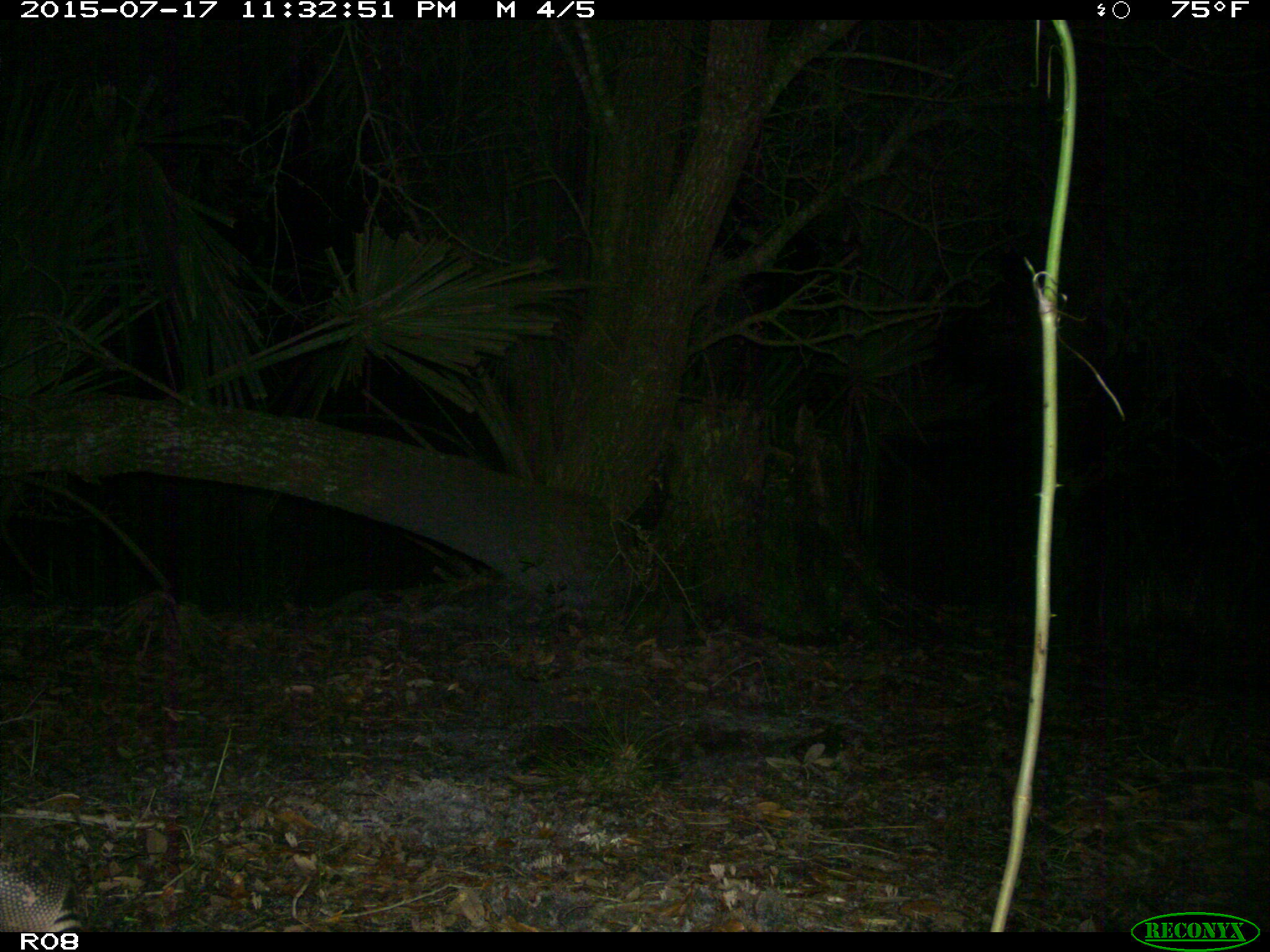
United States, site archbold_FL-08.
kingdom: Animalia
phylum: Chordata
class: Mammalia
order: Cingulata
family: Dasypodidae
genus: Dasypus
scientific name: Dasypus novemcinctus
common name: nine-banded armadillo